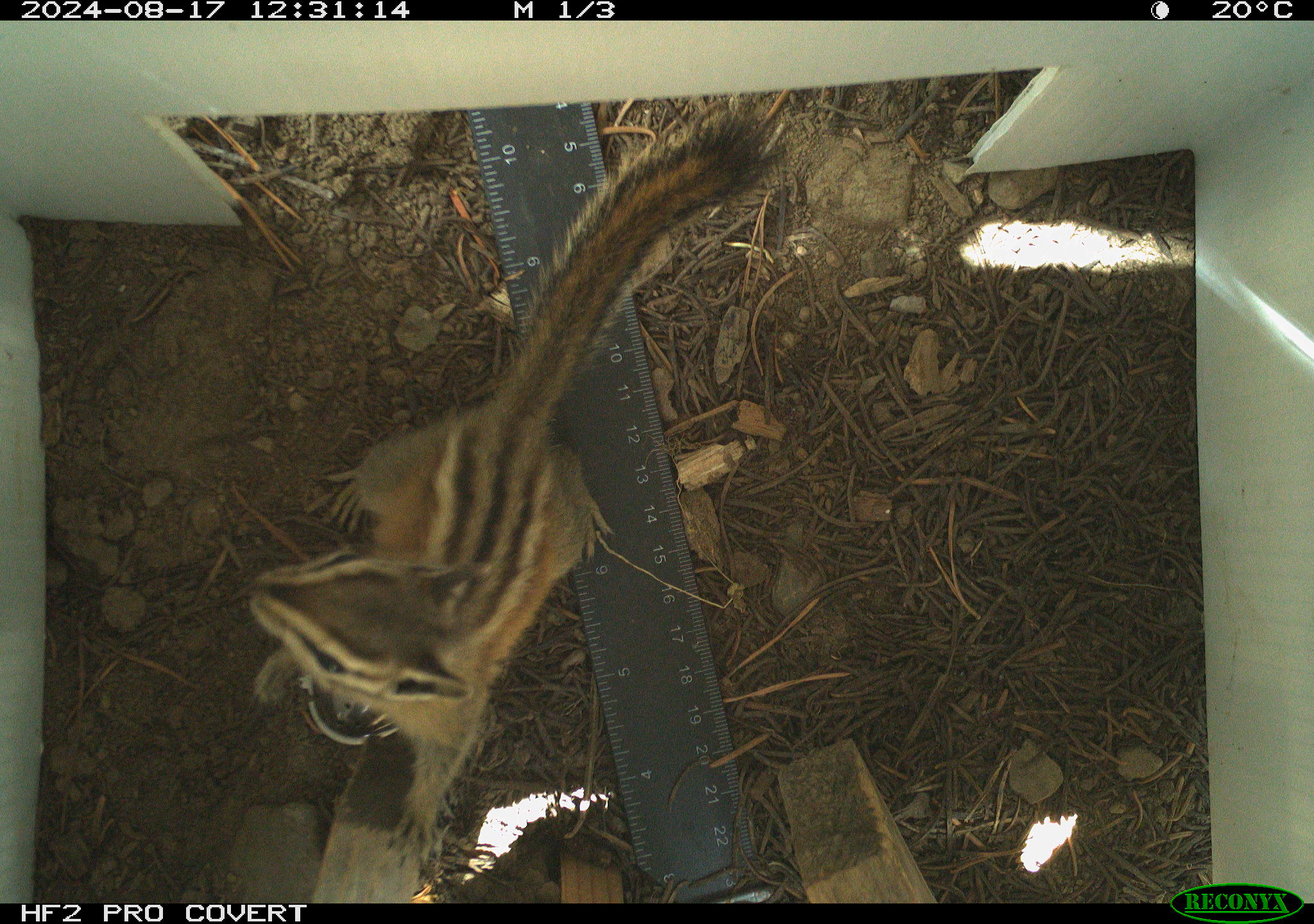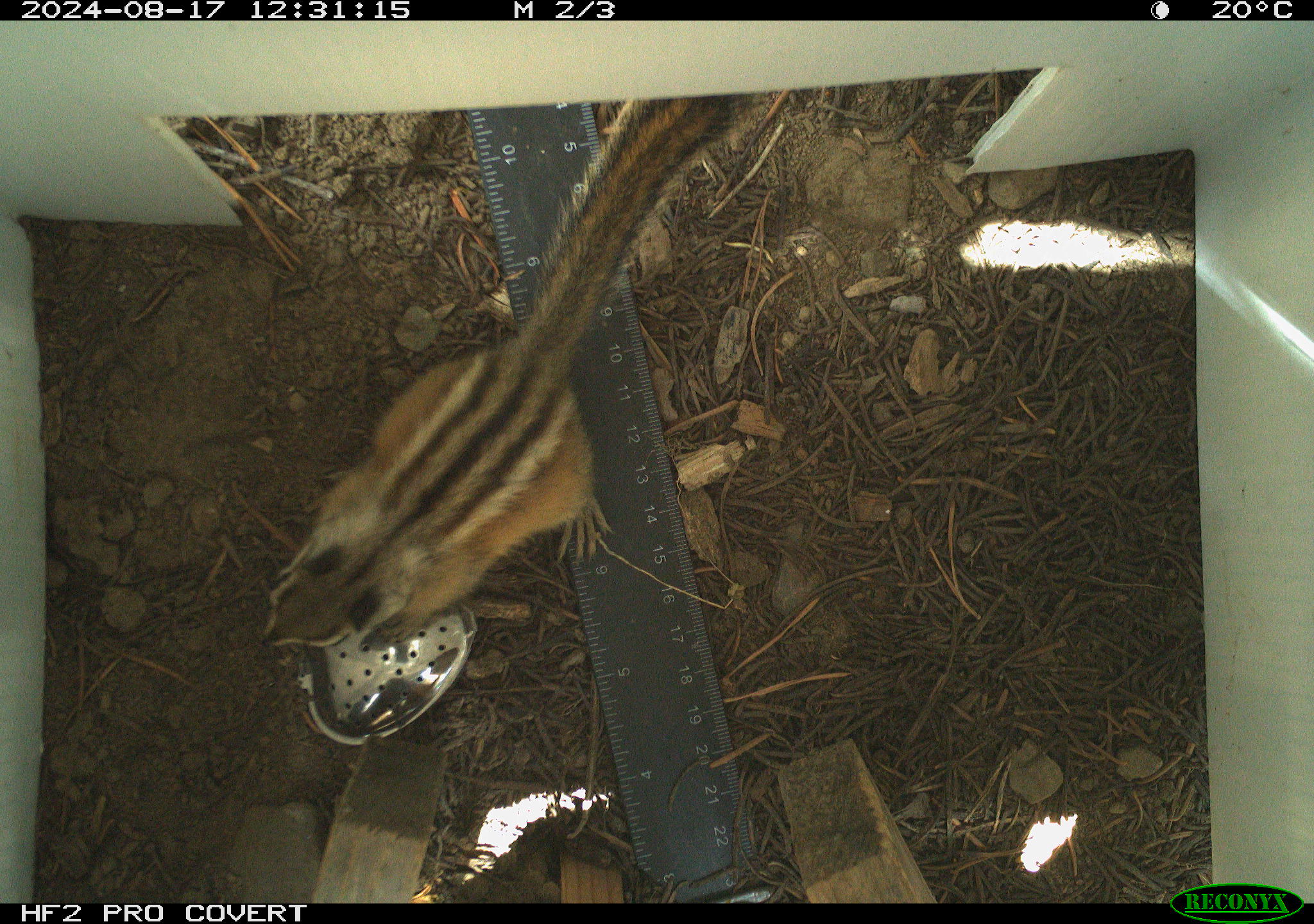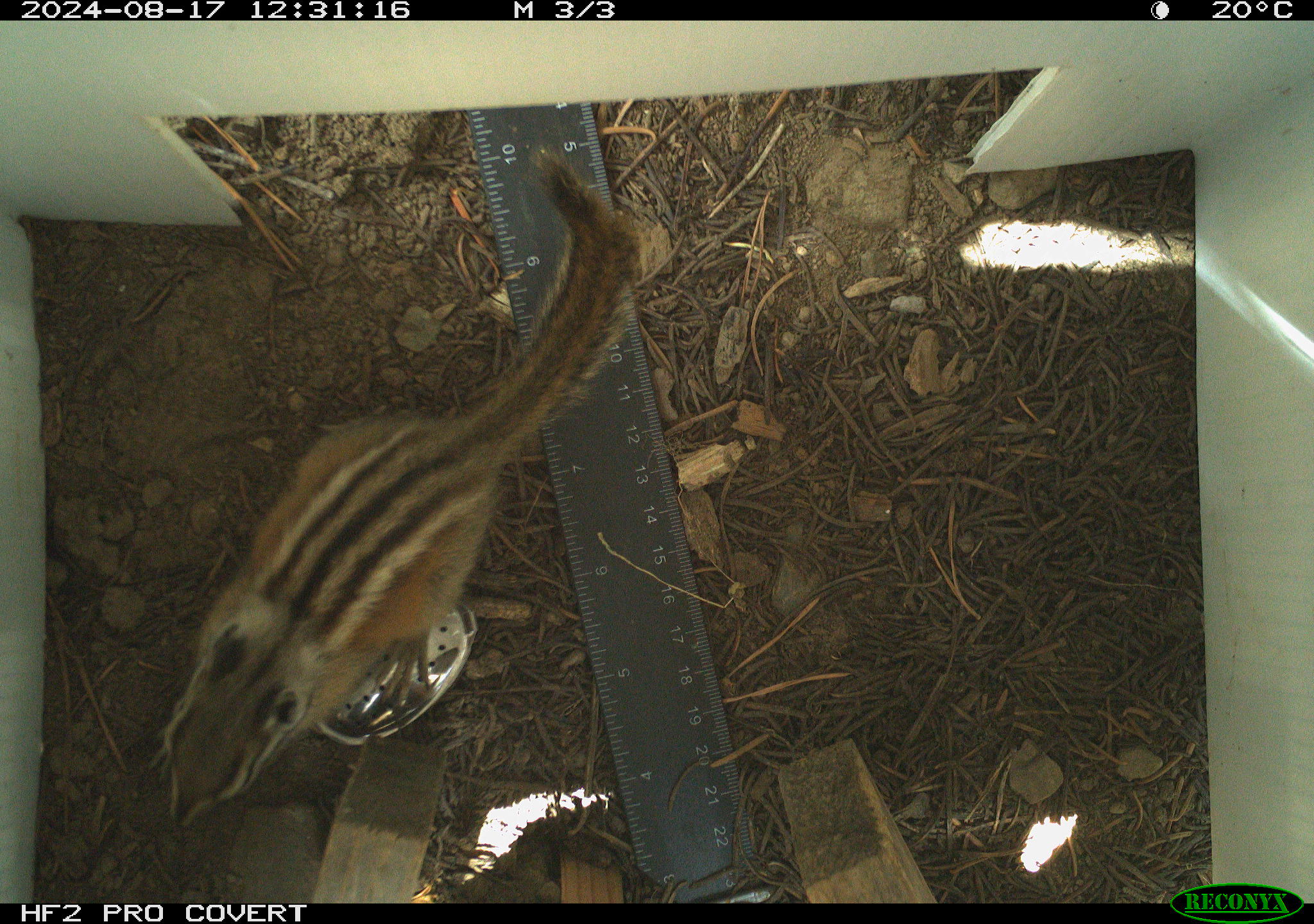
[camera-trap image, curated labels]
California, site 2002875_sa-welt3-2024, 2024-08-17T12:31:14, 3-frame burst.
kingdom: Animalia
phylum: Chordata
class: Mammalia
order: Rodentia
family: Sciuridae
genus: Neotamias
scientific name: Neotamias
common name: western chipmunks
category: neotamias species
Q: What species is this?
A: Neotamias species (western chipmunks) (Neotamias).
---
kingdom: Animalia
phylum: Chordata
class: Mammalia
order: Rodentia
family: Sciuridae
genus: Neotamias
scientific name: Neotamias quadrimaculatus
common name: long-eared chipmunk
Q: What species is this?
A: Long-eared chipmunk (Neotamias quadrimaculatus).